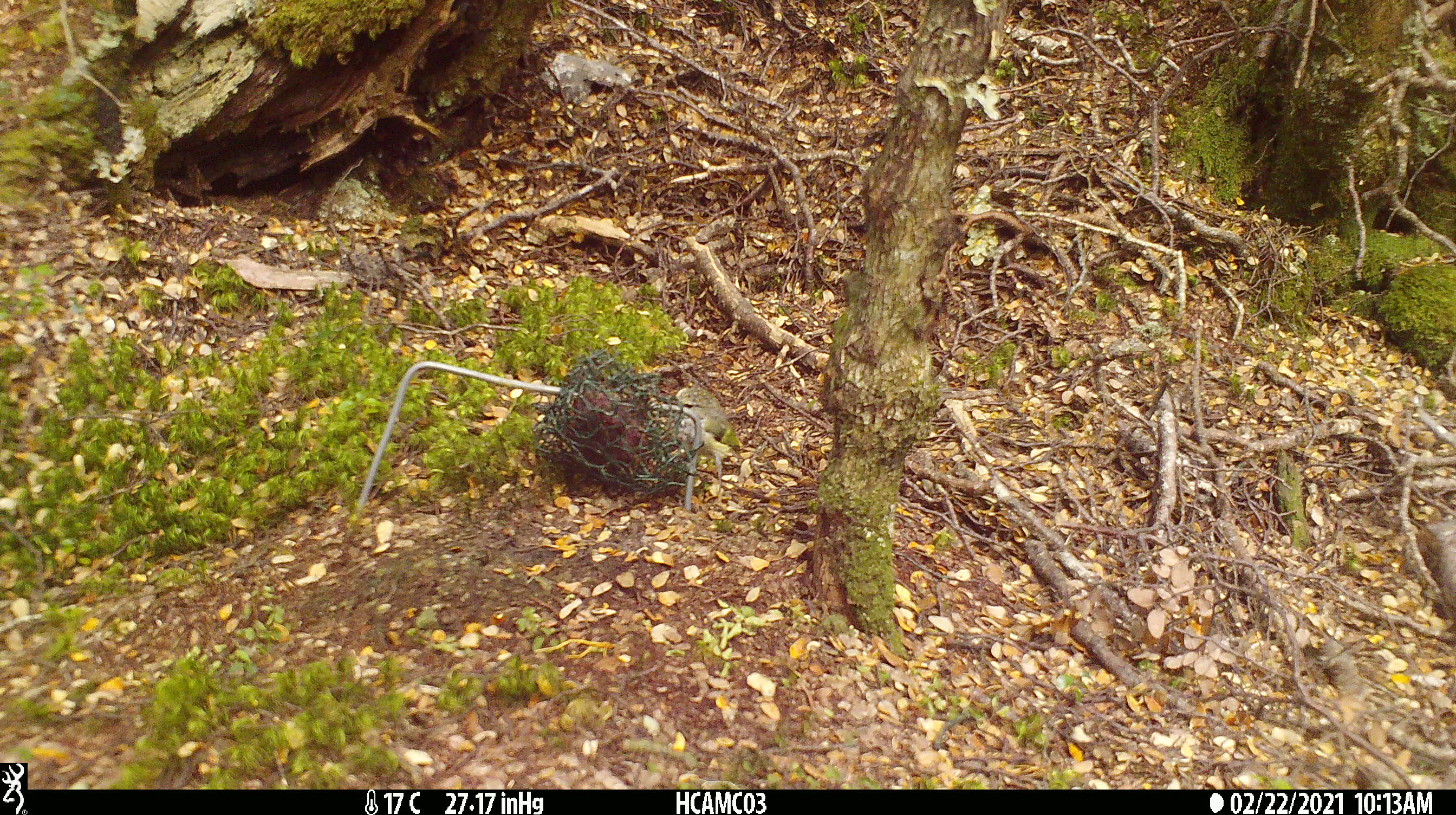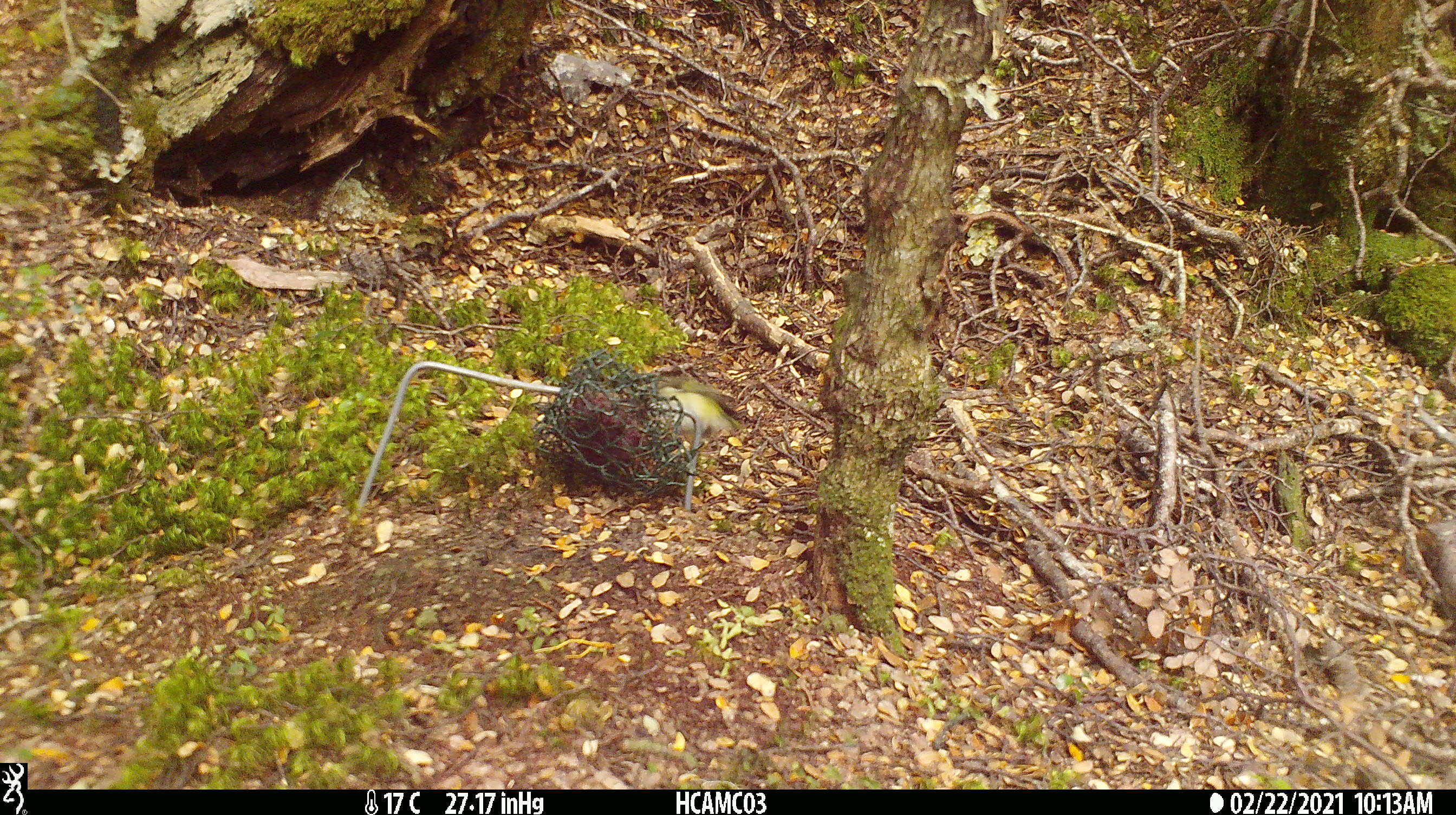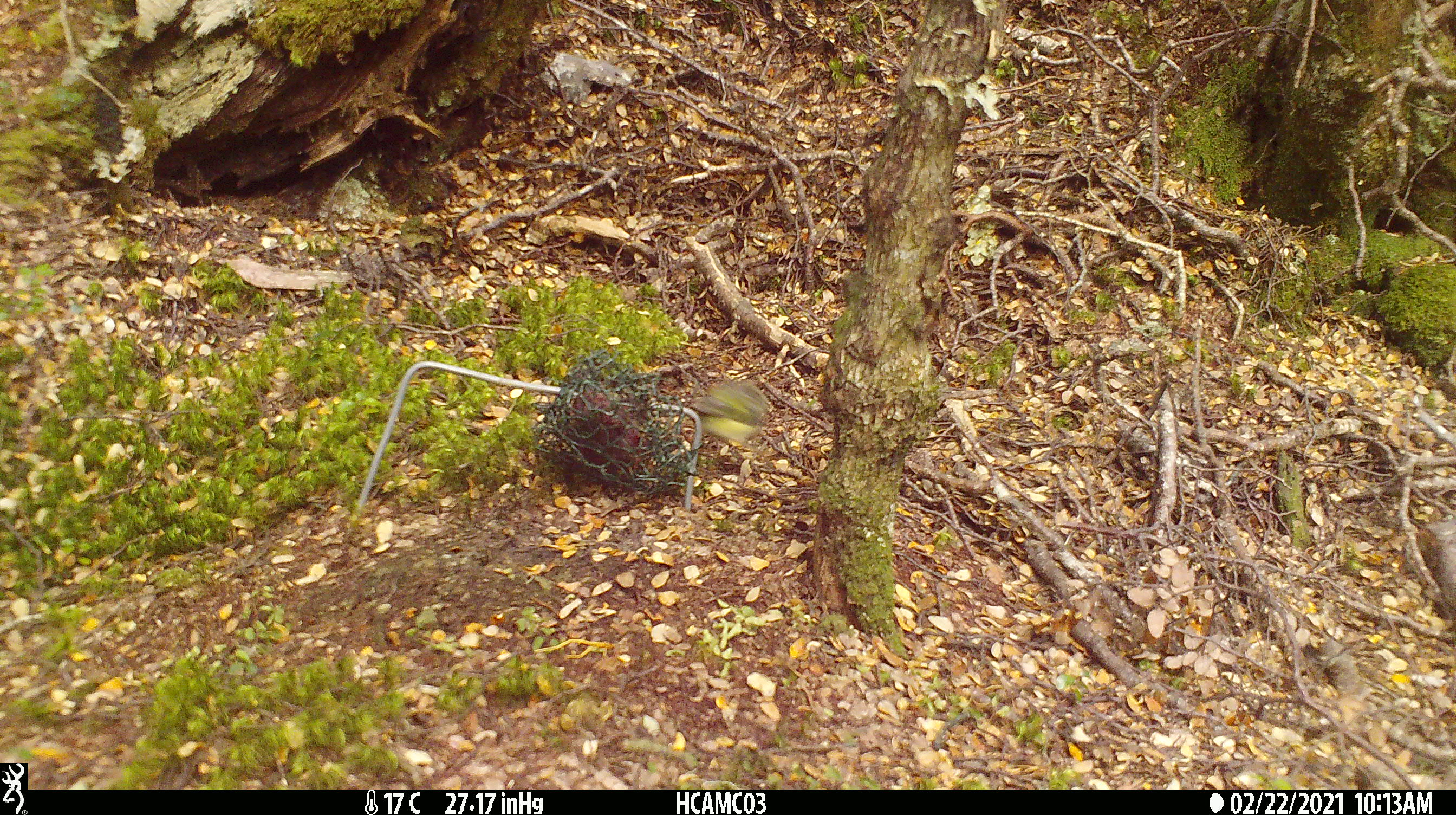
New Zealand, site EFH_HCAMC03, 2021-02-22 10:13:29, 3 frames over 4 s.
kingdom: Animalia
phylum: Chordata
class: Aves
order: Passeriformes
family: Acanthisittidae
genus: Acanthisitta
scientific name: Acanthisitta chloris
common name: rifleman